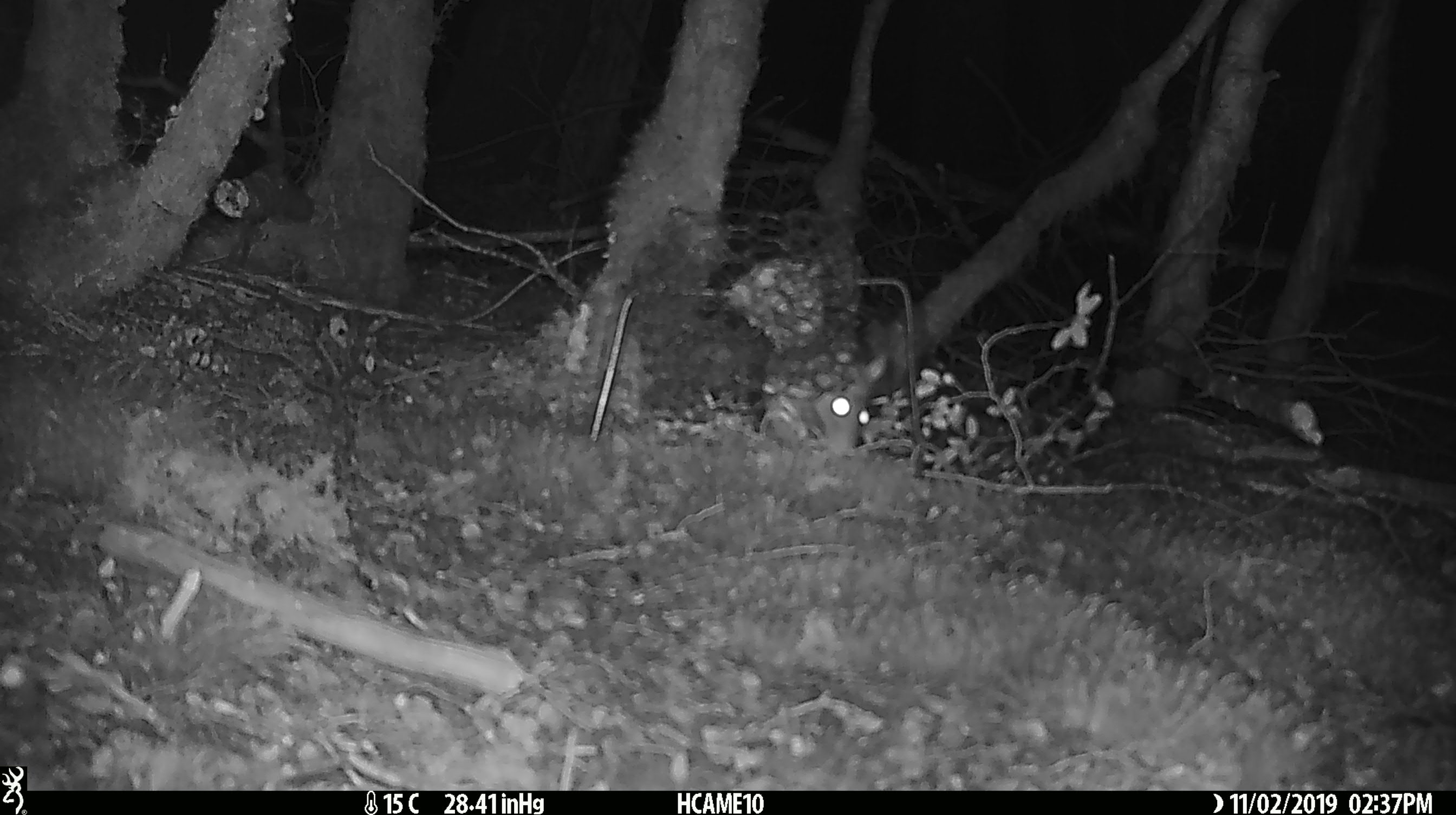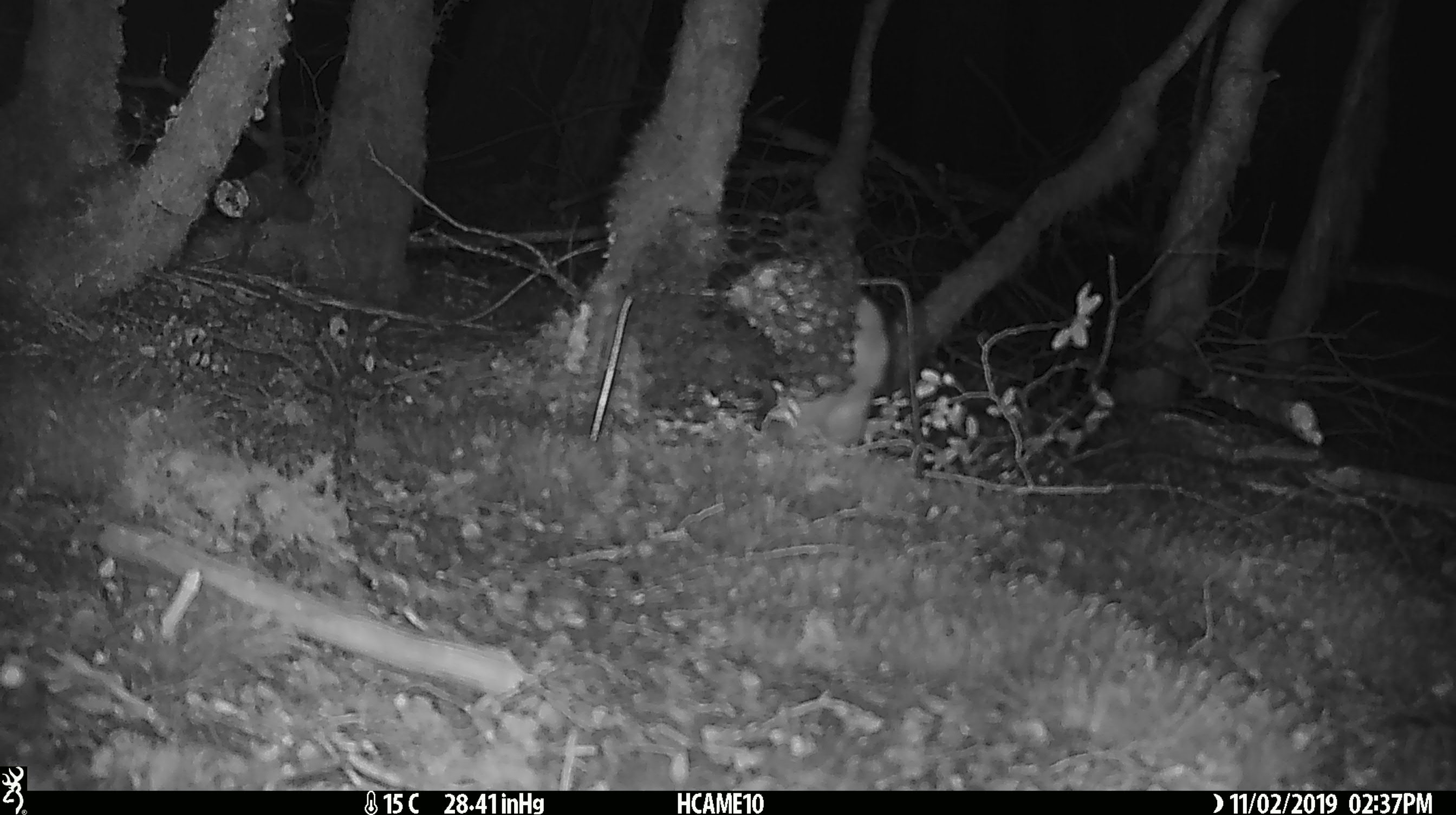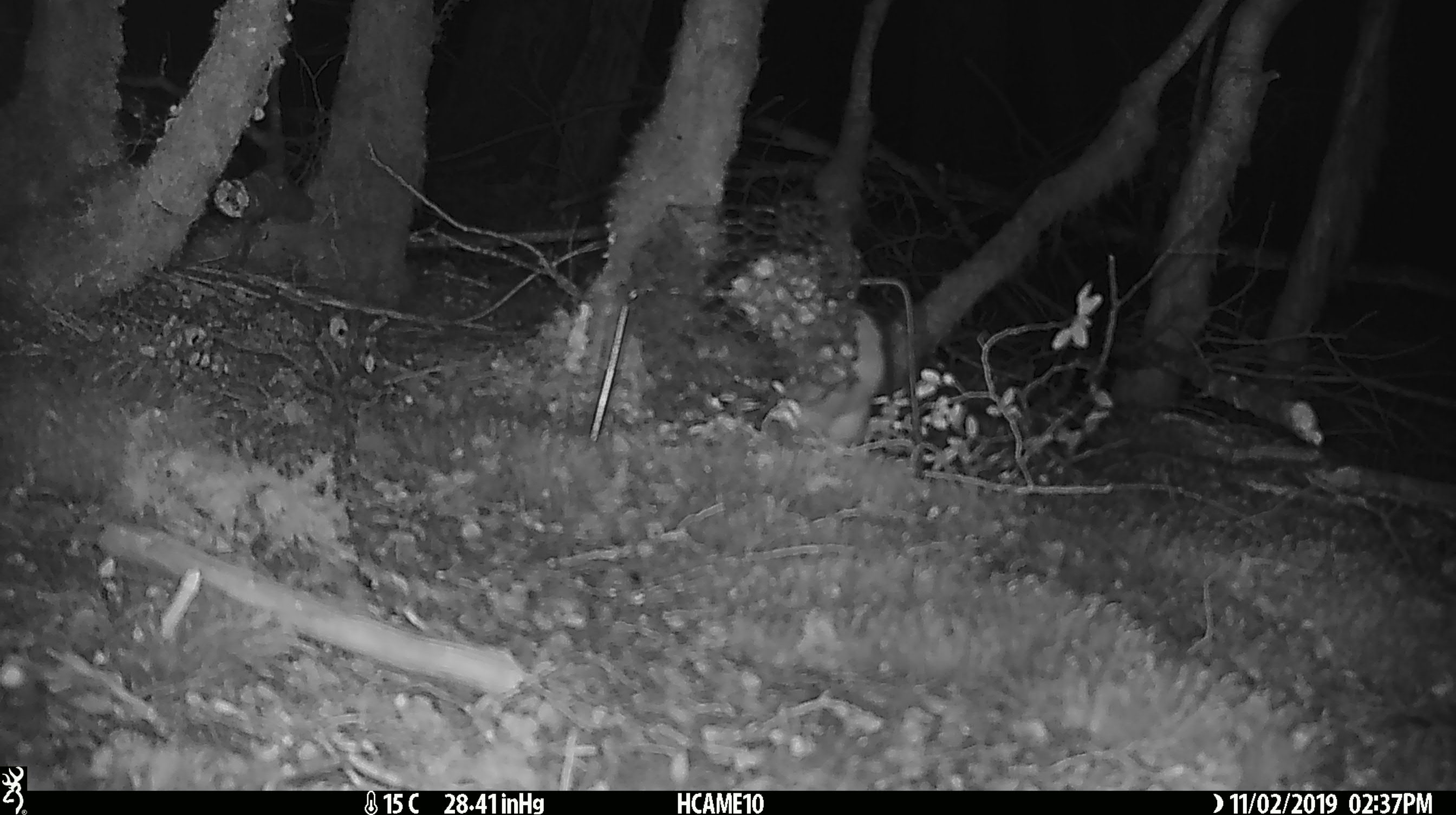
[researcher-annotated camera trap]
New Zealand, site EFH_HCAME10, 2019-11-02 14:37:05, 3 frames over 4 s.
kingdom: Animalia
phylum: Chordata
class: Mammalia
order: Rodentia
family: Muridae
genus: Rattus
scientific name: Rattus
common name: rat